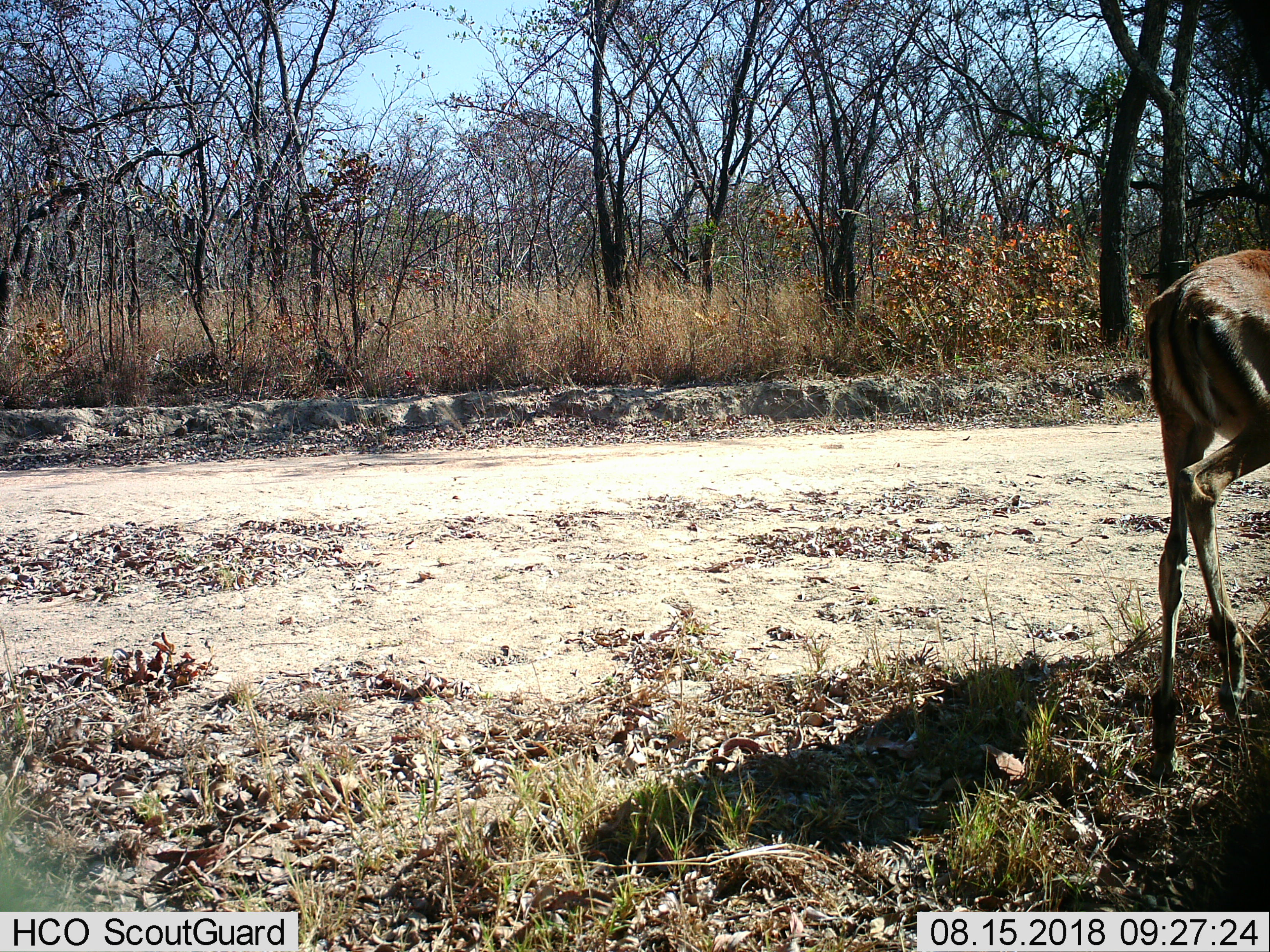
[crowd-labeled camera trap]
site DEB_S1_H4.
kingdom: Animalia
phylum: Chordata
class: Mammalia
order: Artiodactyla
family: Bovidae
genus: Aepyceros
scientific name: Aepyceros melampus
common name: impala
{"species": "impala (Aepyceros melampus)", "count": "1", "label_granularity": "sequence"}